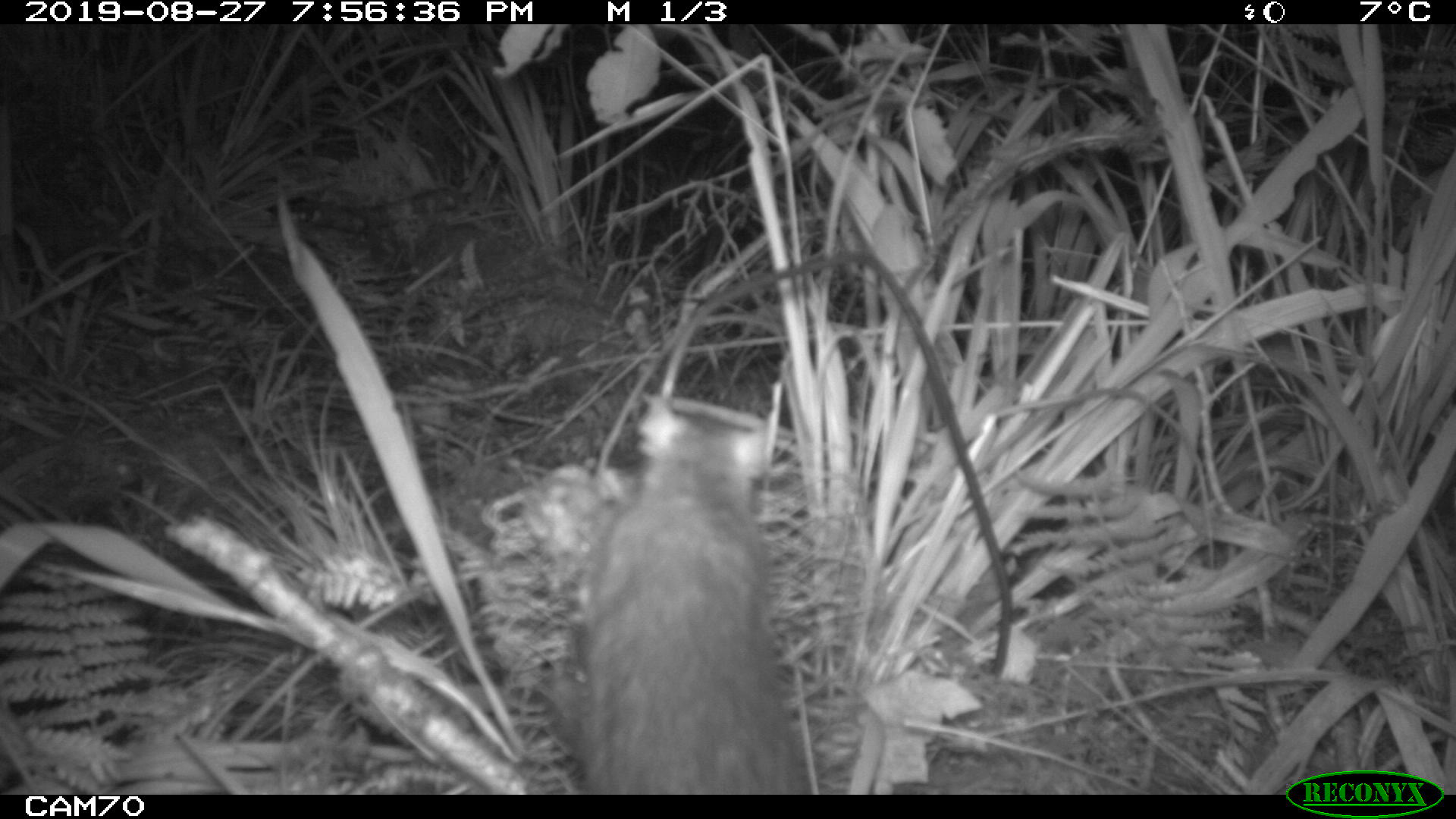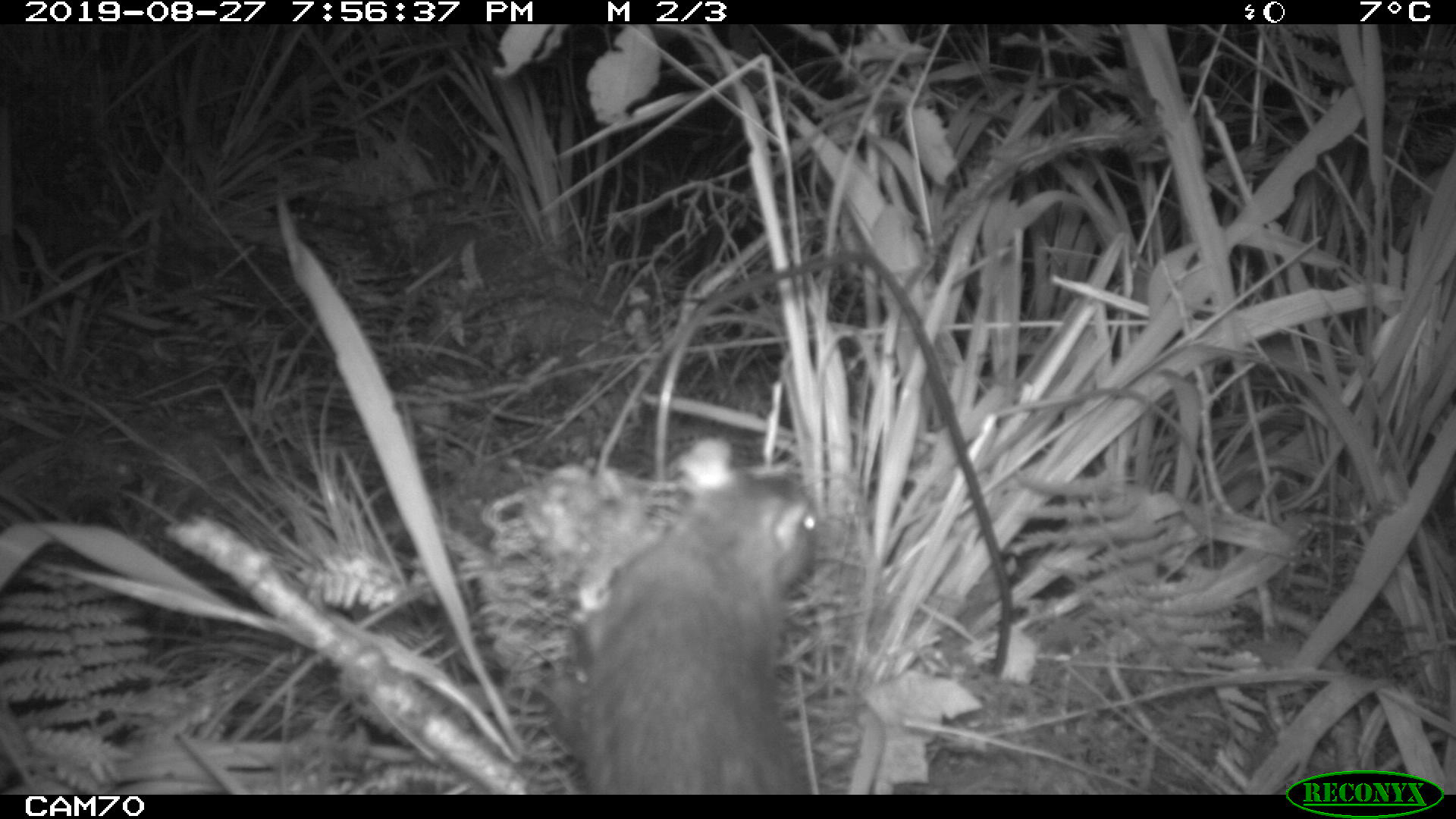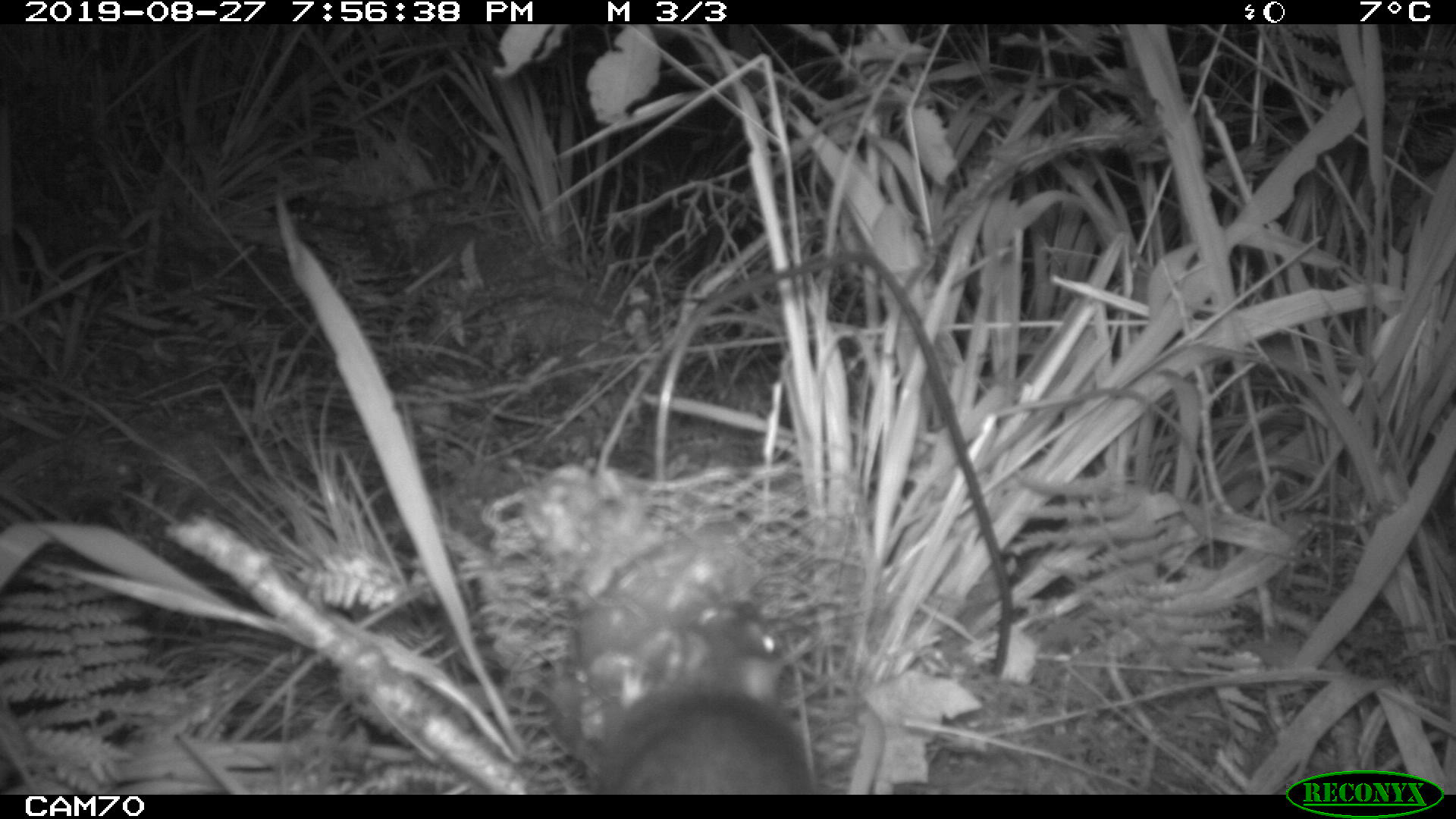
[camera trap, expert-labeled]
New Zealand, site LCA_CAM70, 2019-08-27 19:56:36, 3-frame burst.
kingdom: Animalia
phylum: Chordata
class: Mammalia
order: Rodentia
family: Muridae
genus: Rattus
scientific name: Rattus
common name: rat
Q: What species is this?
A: Rat (Rattus).